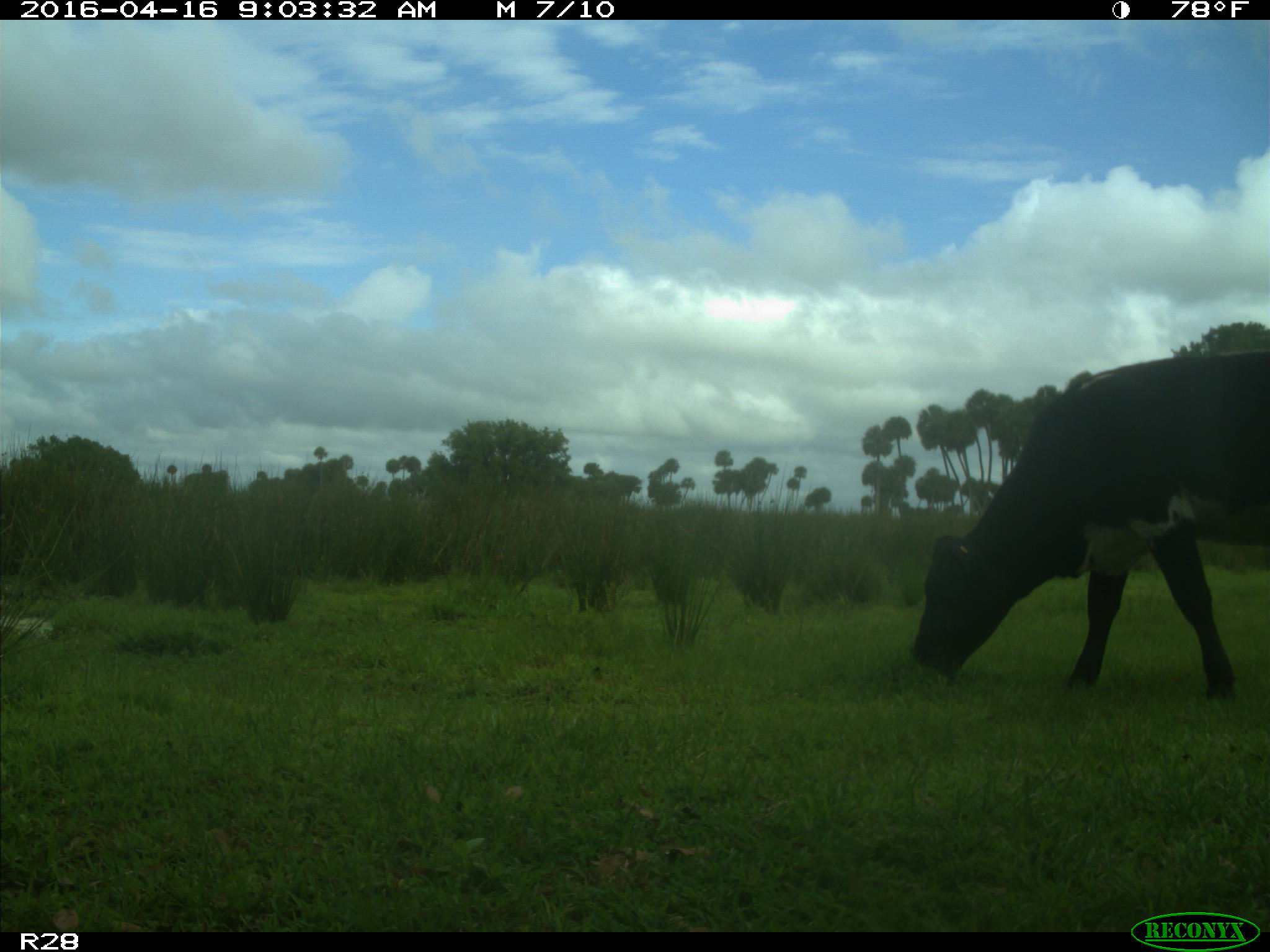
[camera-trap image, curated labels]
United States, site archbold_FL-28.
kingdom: Animalia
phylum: Chordata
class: Mammalia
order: Artiodactyla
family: Bovidae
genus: Bos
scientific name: Bos taurus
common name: domestic cow